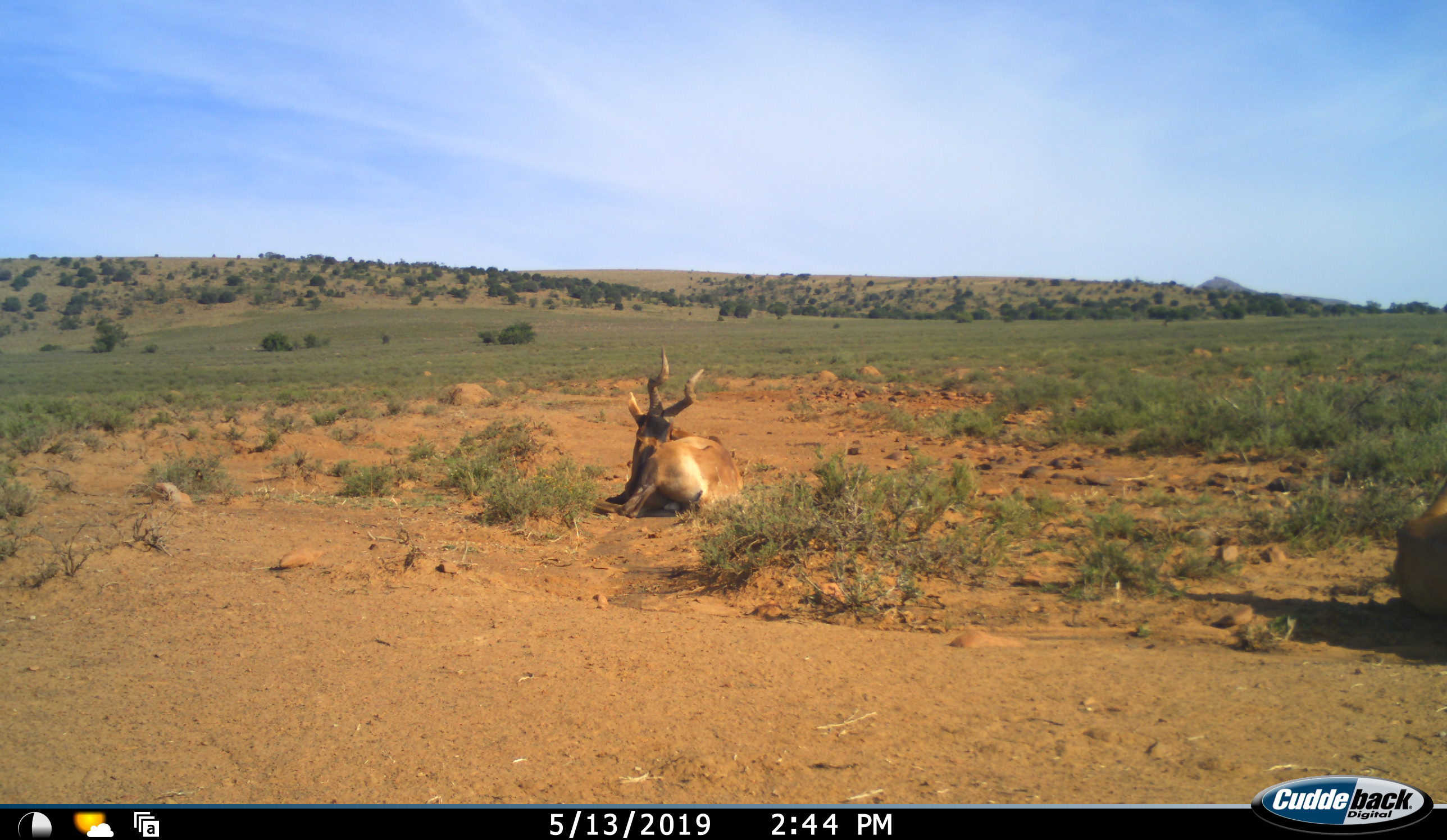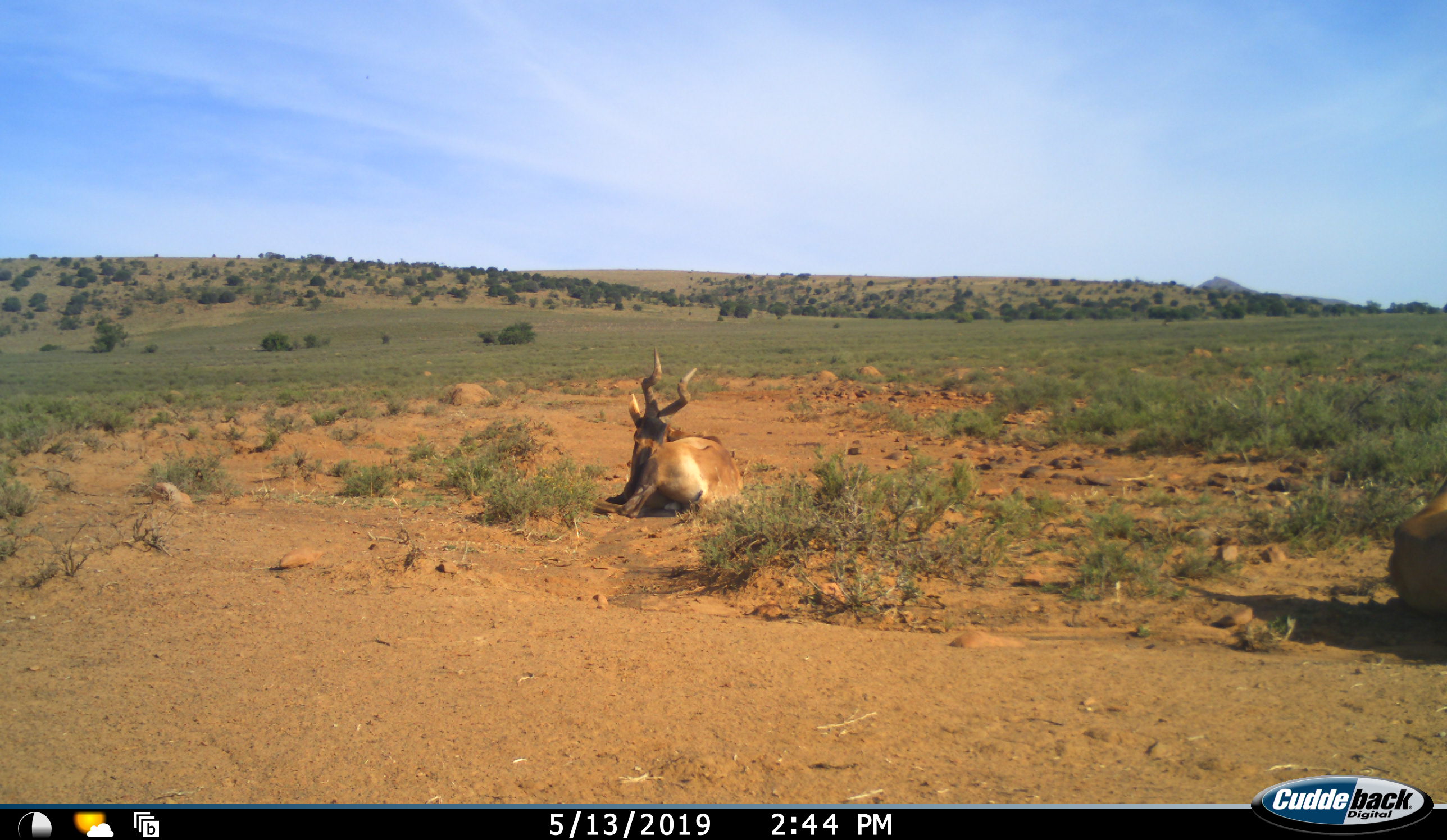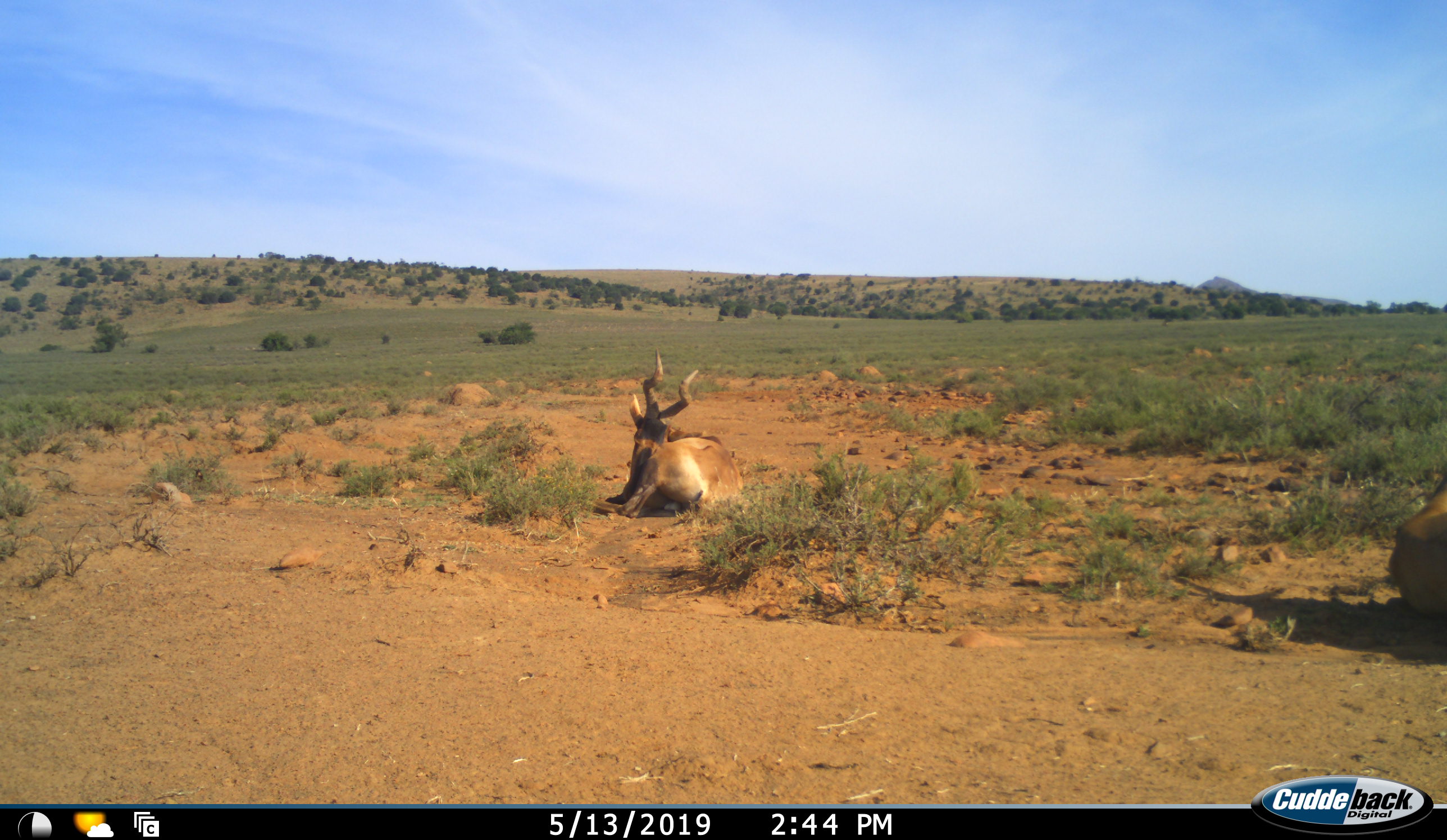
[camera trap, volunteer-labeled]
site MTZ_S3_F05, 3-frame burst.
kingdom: Animalia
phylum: Chordata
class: Mammalia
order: Artiodactyla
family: Bovidae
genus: Alcelaphus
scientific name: Alcelaphus buselaphus caama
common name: red hartebeest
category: hartebeestred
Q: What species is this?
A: Hartebeestred (red hartebeest) (Alcelaphus buselaphus caama).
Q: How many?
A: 1.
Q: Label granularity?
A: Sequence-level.